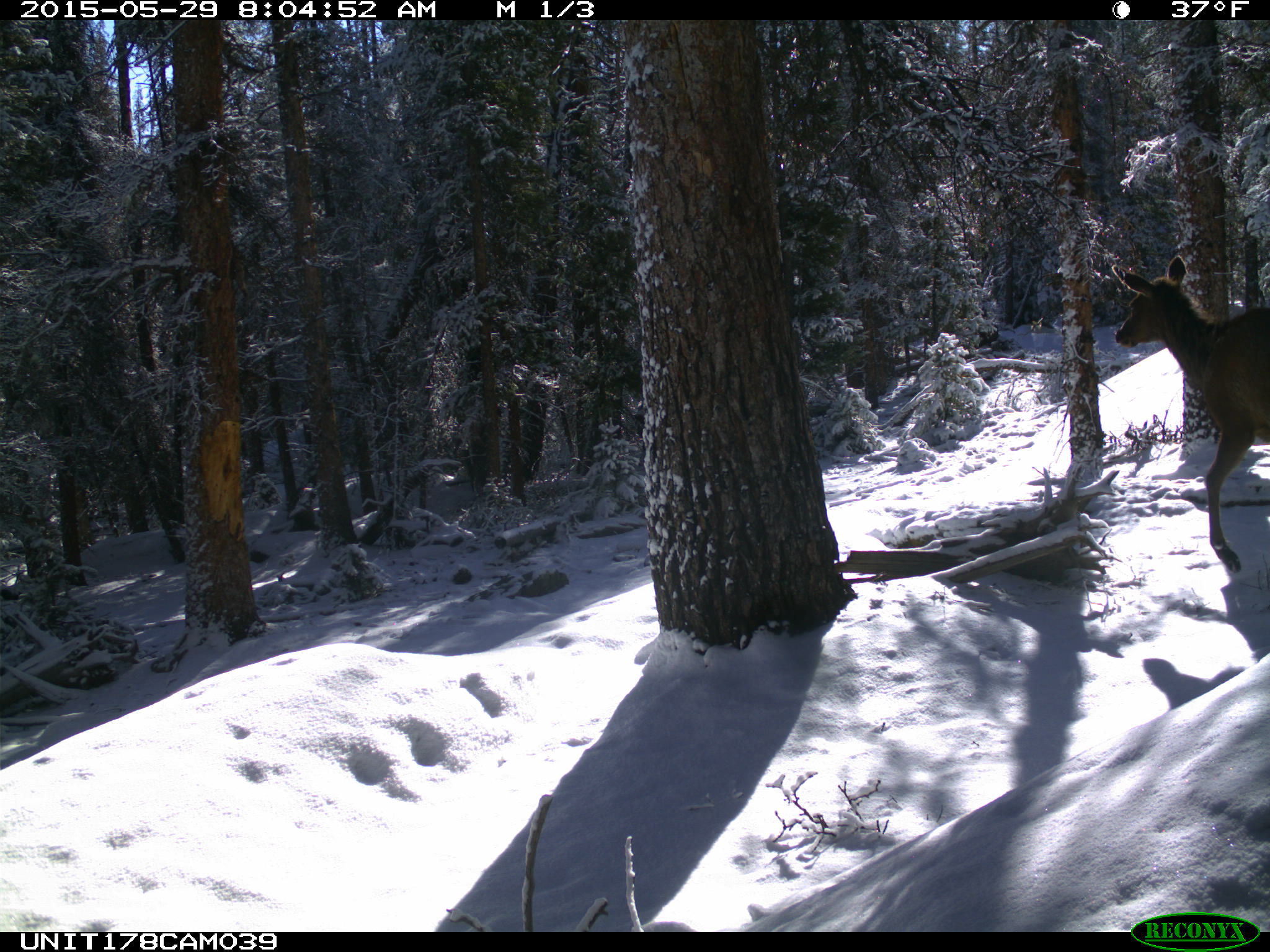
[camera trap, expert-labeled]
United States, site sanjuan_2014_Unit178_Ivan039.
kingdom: Animalia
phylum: Chordata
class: Mammalia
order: Artiodactyla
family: Cervidae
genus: Cervus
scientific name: Cervus elaphus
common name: red deer